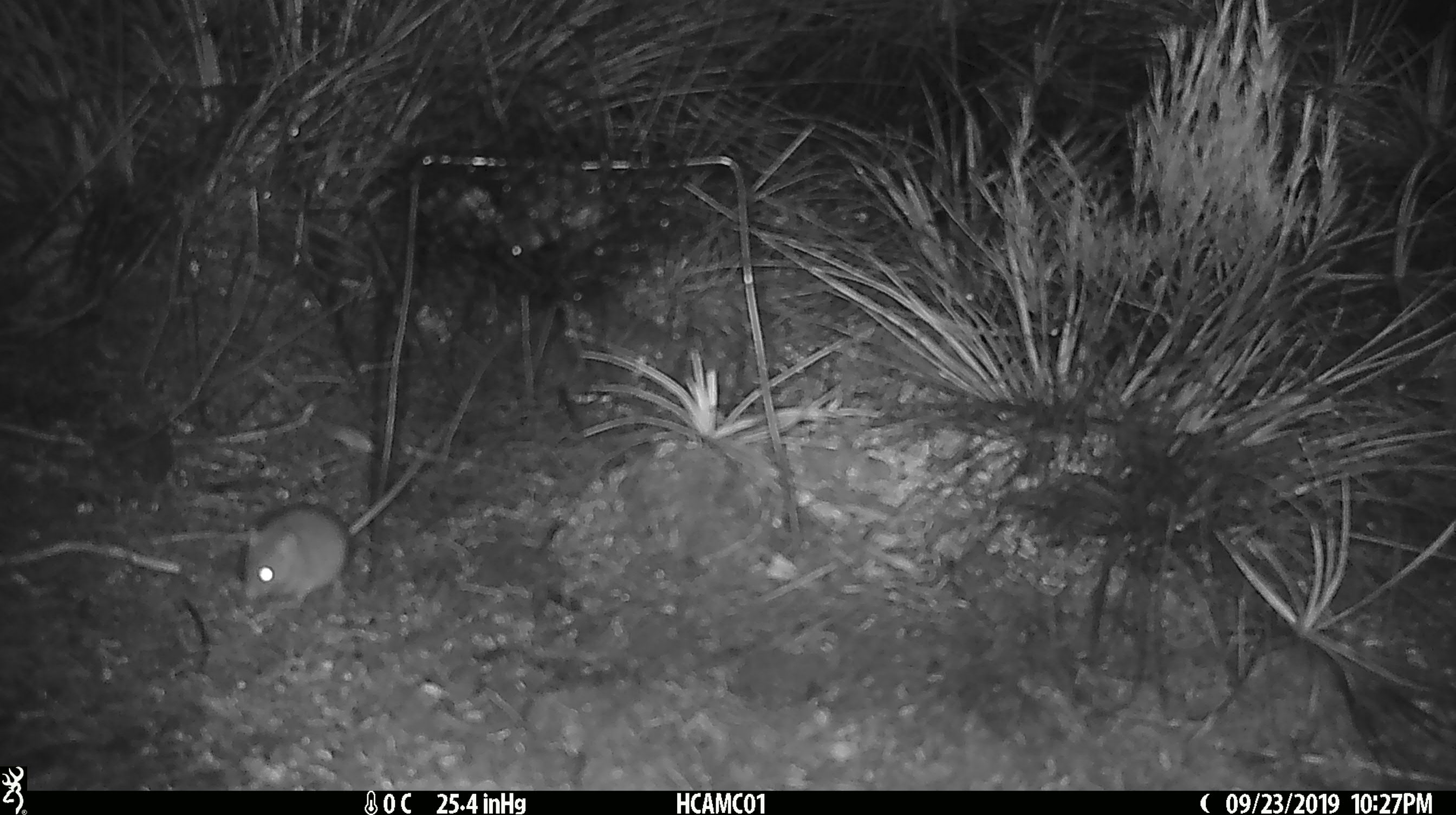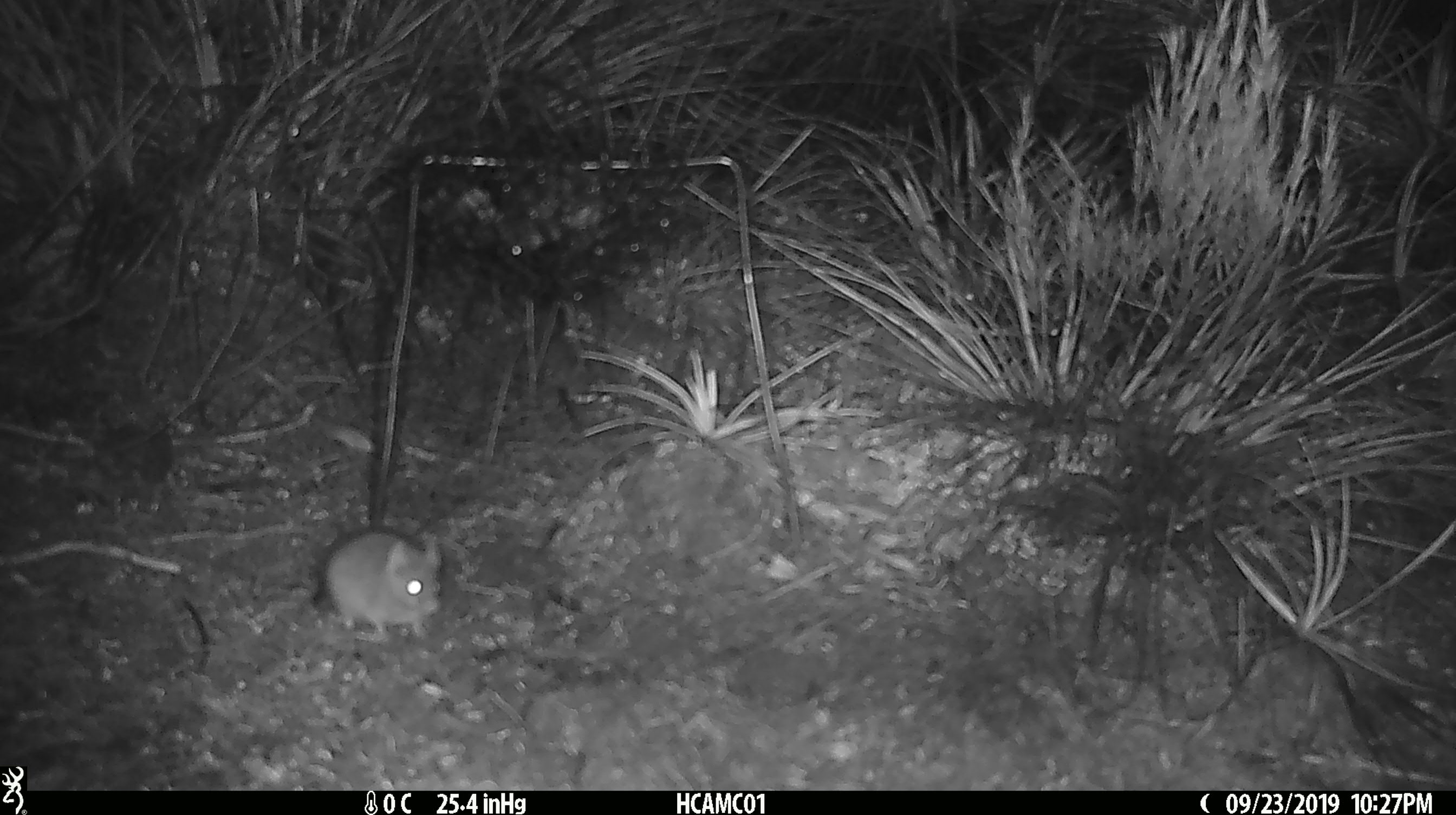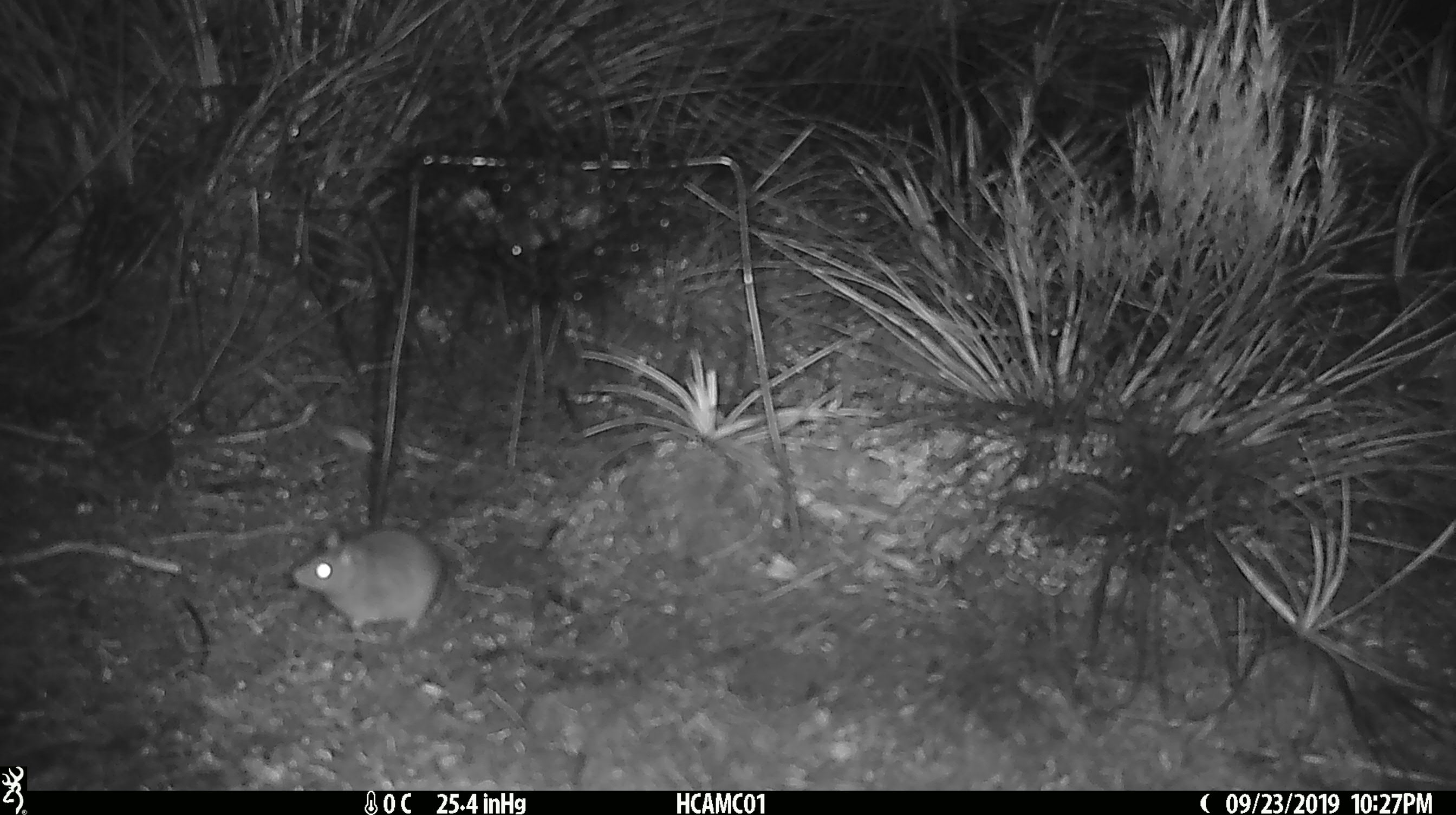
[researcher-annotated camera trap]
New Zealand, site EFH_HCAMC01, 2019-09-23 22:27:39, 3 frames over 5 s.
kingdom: Animalia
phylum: Chordata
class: Mammalia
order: Rodentia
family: Muridae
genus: Mus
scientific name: Mus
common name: mouse